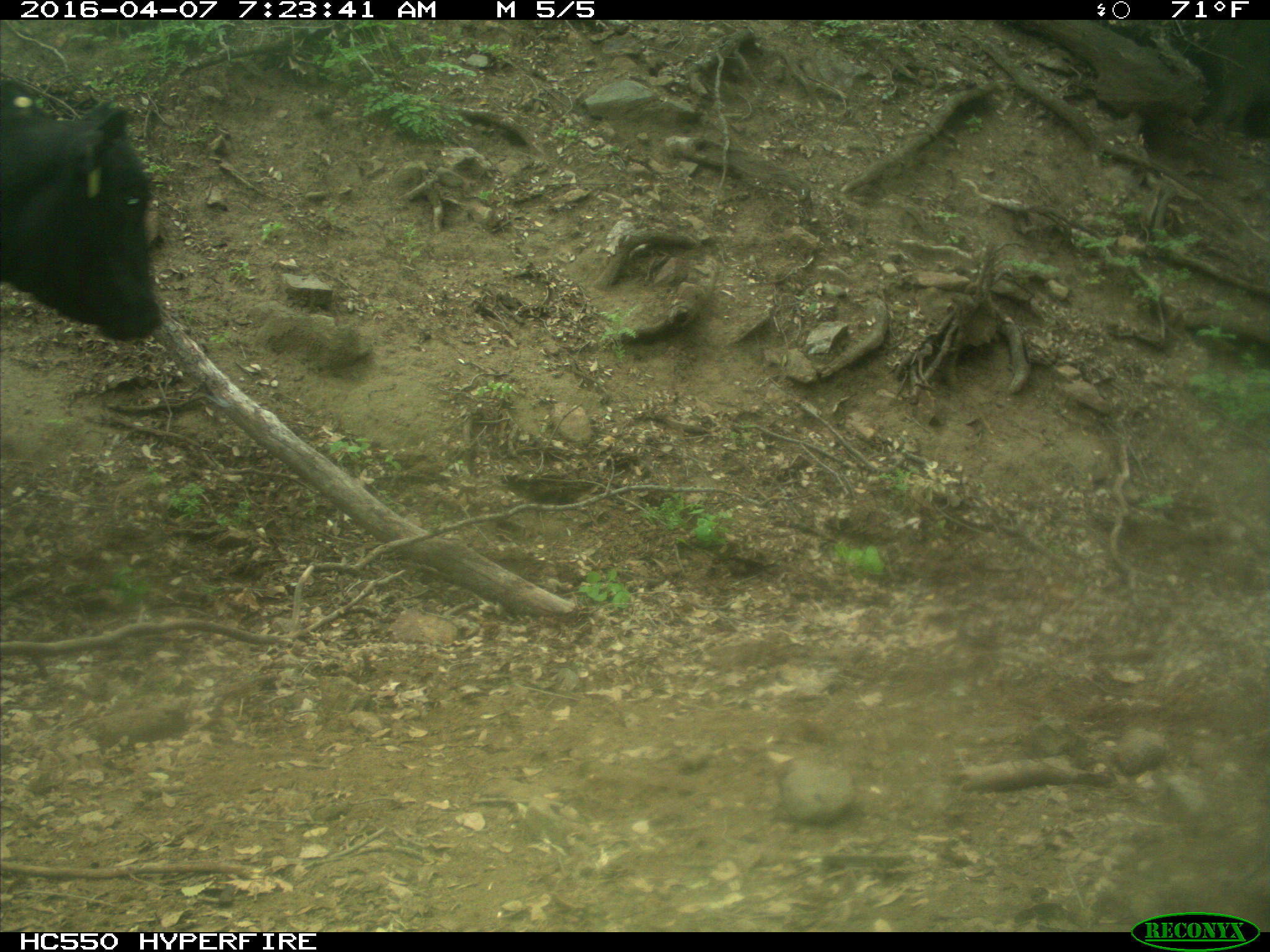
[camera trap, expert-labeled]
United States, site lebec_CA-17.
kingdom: Animalia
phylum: Chordata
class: Mammalia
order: Artiodactyla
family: Bovidae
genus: Bos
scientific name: Bos taurus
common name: domestic cow